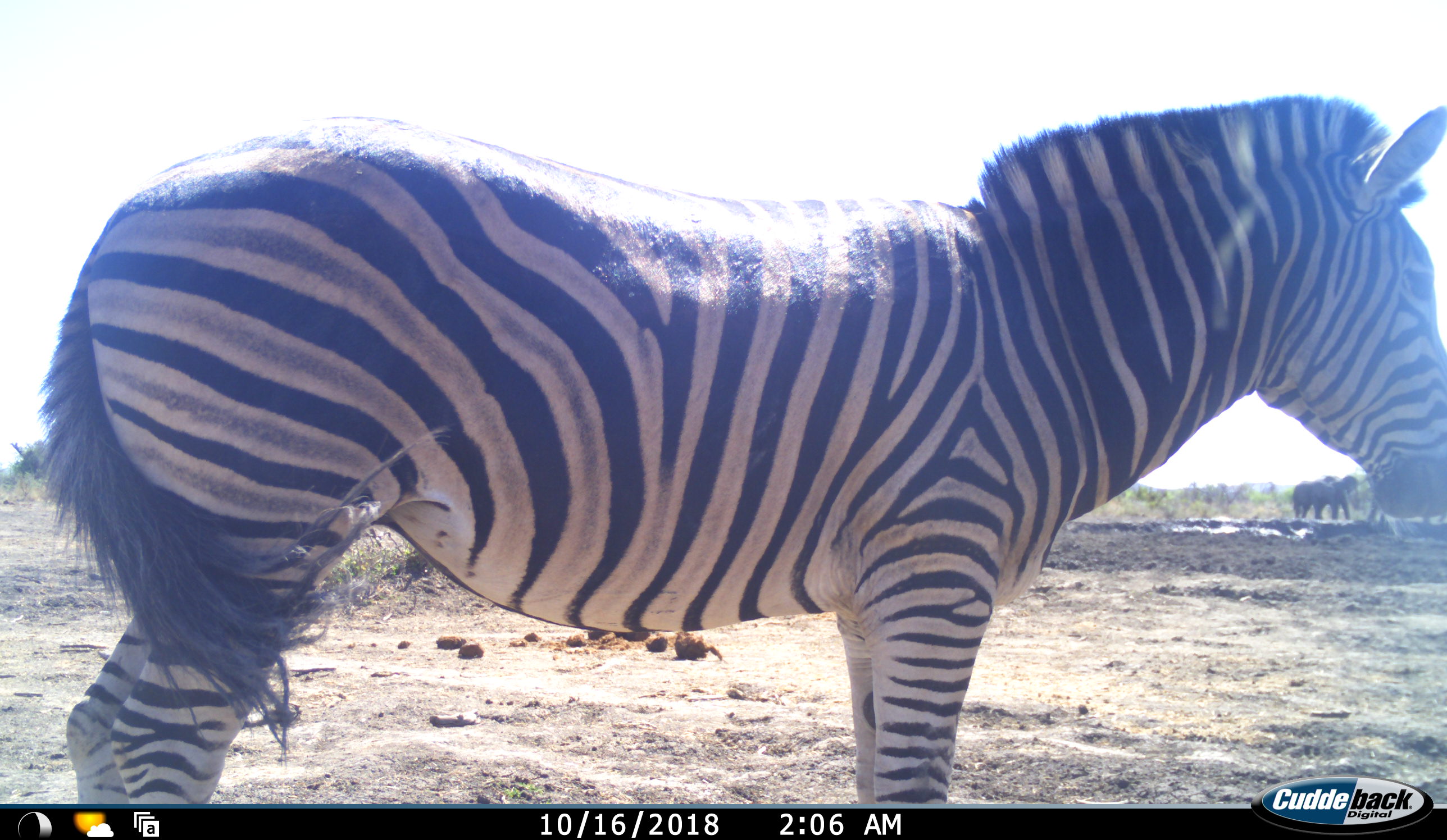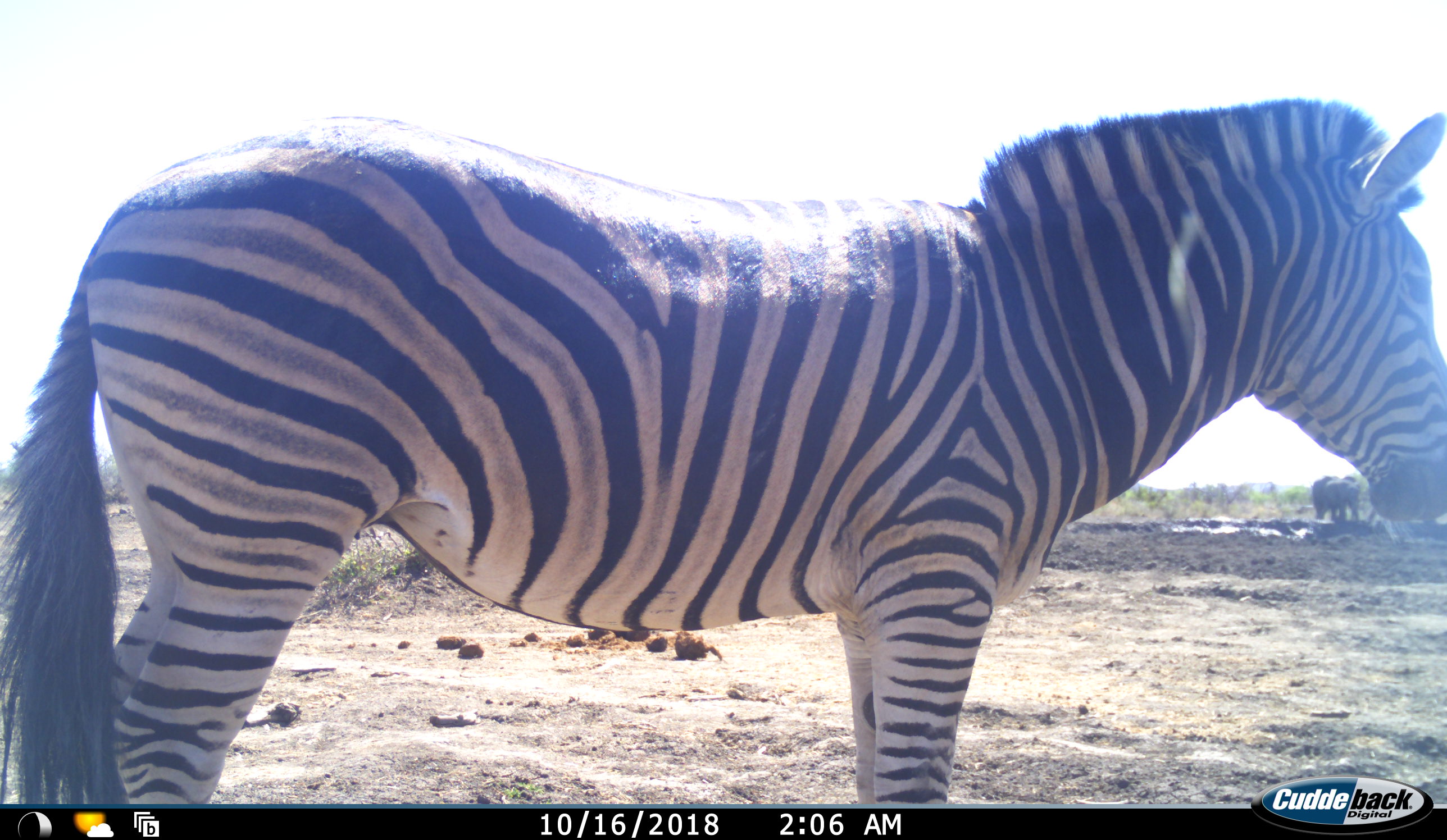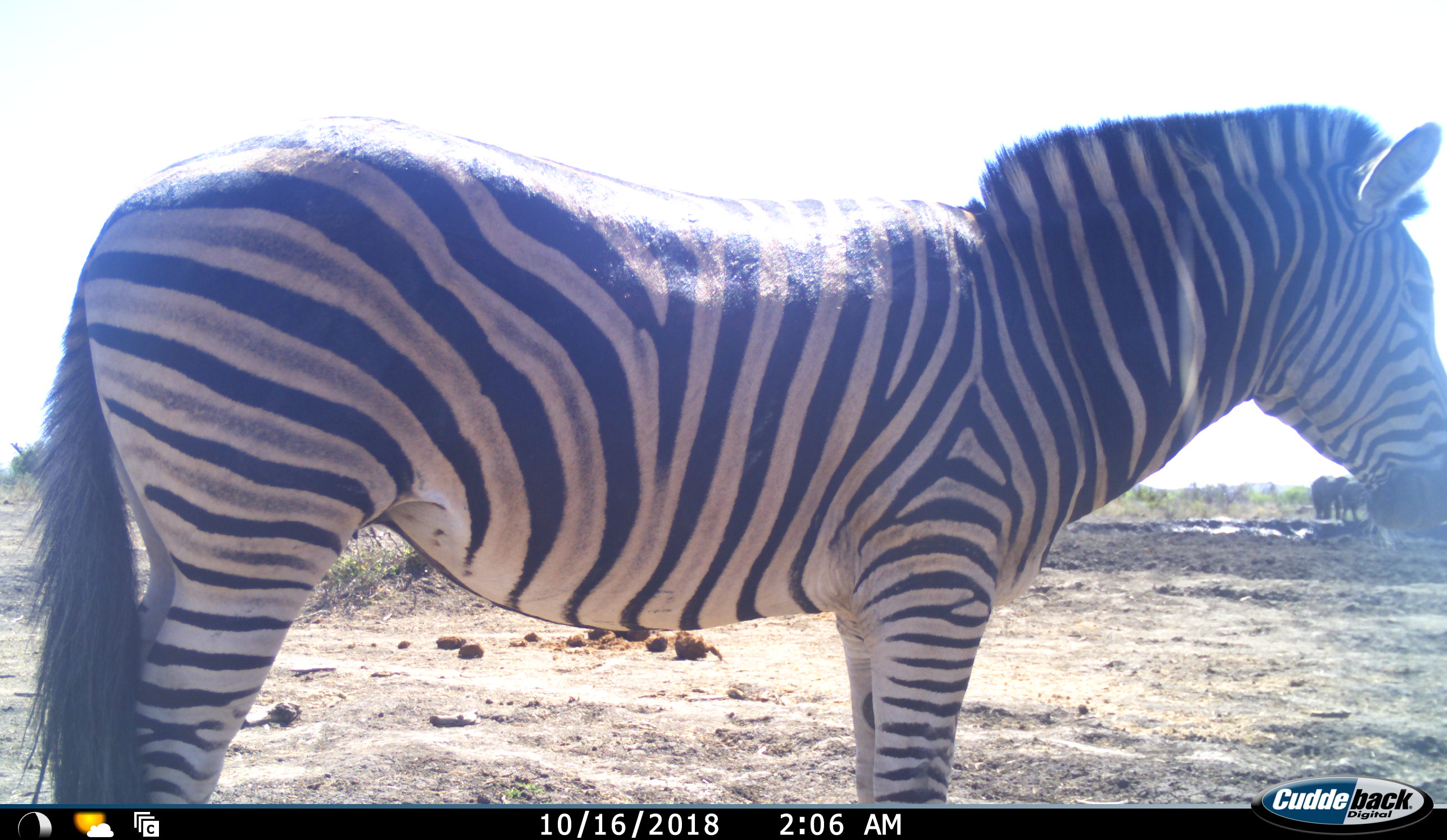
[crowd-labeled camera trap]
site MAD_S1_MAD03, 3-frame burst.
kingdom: Animalia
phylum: Chordata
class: Mammalia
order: Proboscidea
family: Elephantidae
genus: Loxodonta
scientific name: Loxodonta africana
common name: african bush elephant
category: elephant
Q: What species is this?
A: Elephant (african bush elephant) (Loxodonta africana).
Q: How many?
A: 2.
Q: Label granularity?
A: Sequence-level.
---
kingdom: Animalia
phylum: Chordata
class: Mammalia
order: Perissodactyla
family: Equidae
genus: Equus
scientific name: Equus quagga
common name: plains zebra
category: zebraplains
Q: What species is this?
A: Zebraplains (plains zebra) (Equus quagga).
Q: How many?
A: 1.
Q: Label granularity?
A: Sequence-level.